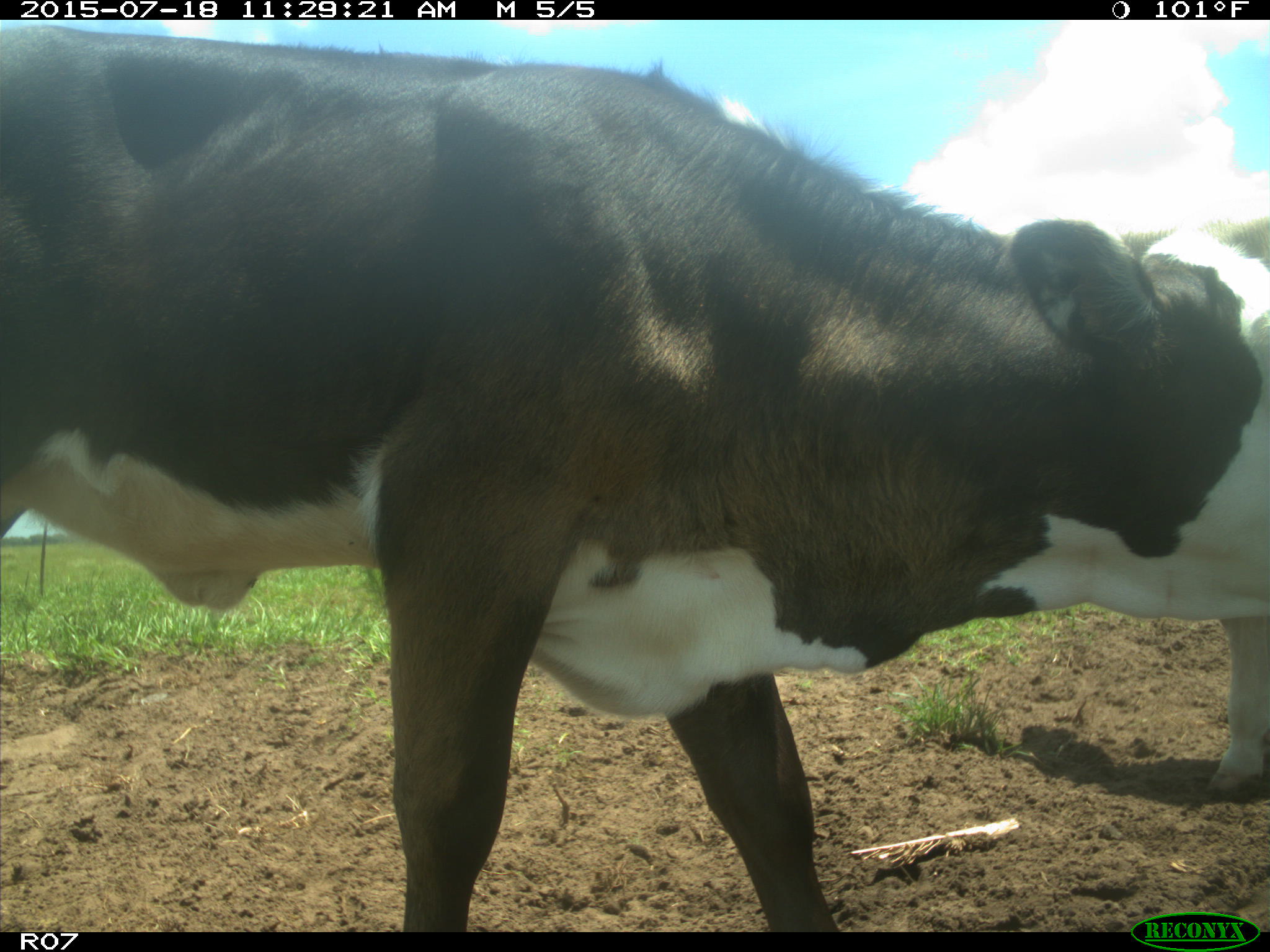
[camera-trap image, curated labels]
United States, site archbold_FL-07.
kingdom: Animalia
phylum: Chordata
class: Mammalia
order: Artiodactyla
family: Bovidae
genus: Bos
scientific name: Bos taurus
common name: domestic cow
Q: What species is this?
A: Bos taurus (domestic cow).